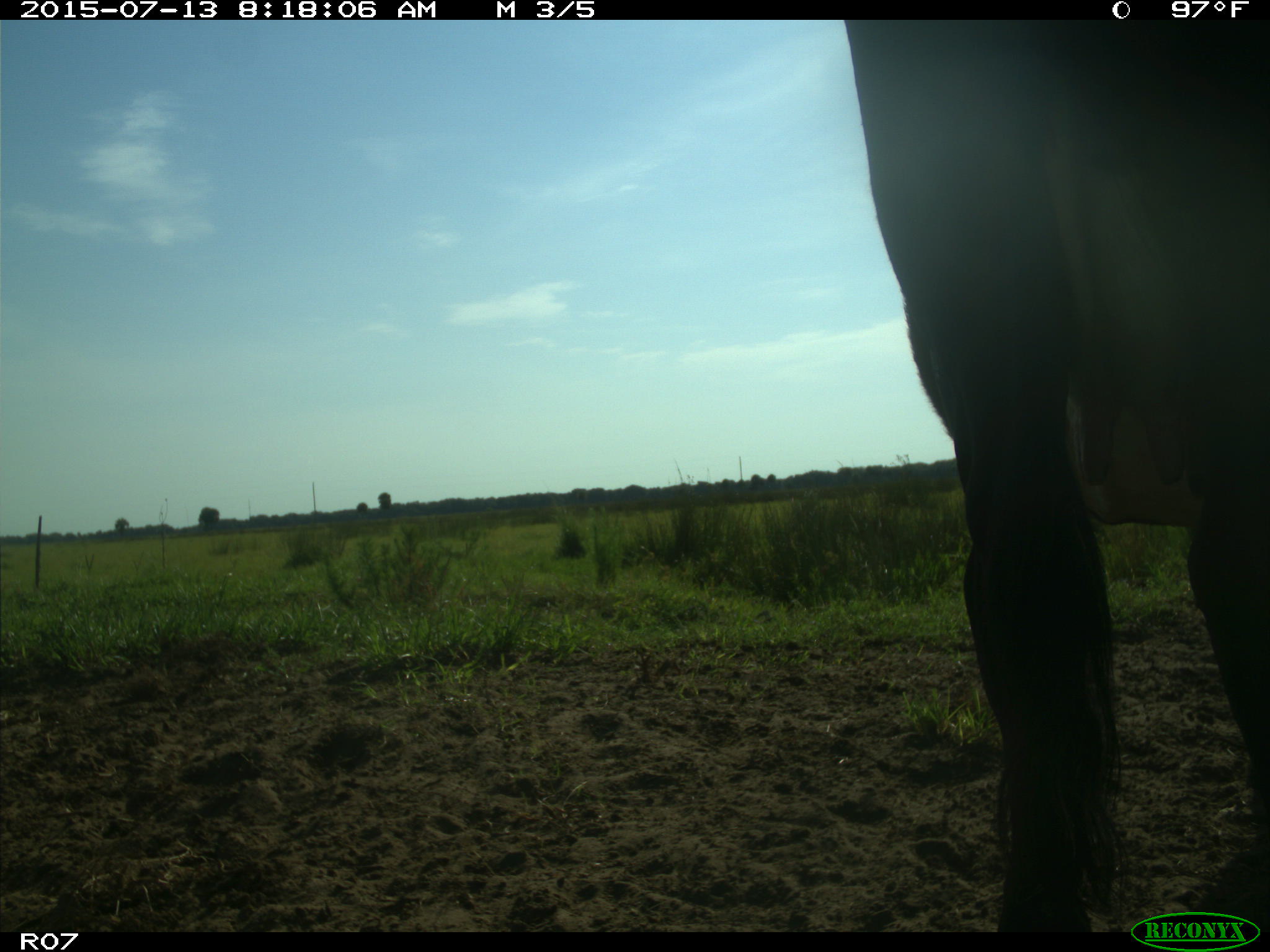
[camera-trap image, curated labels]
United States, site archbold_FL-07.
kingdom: Animalia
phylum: Chordata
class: Mammalia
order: Artiodactyla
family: Bovidae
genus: Bos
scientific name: Bos taurus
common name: domestic cow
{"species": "Bos taurus (domestic cow)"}